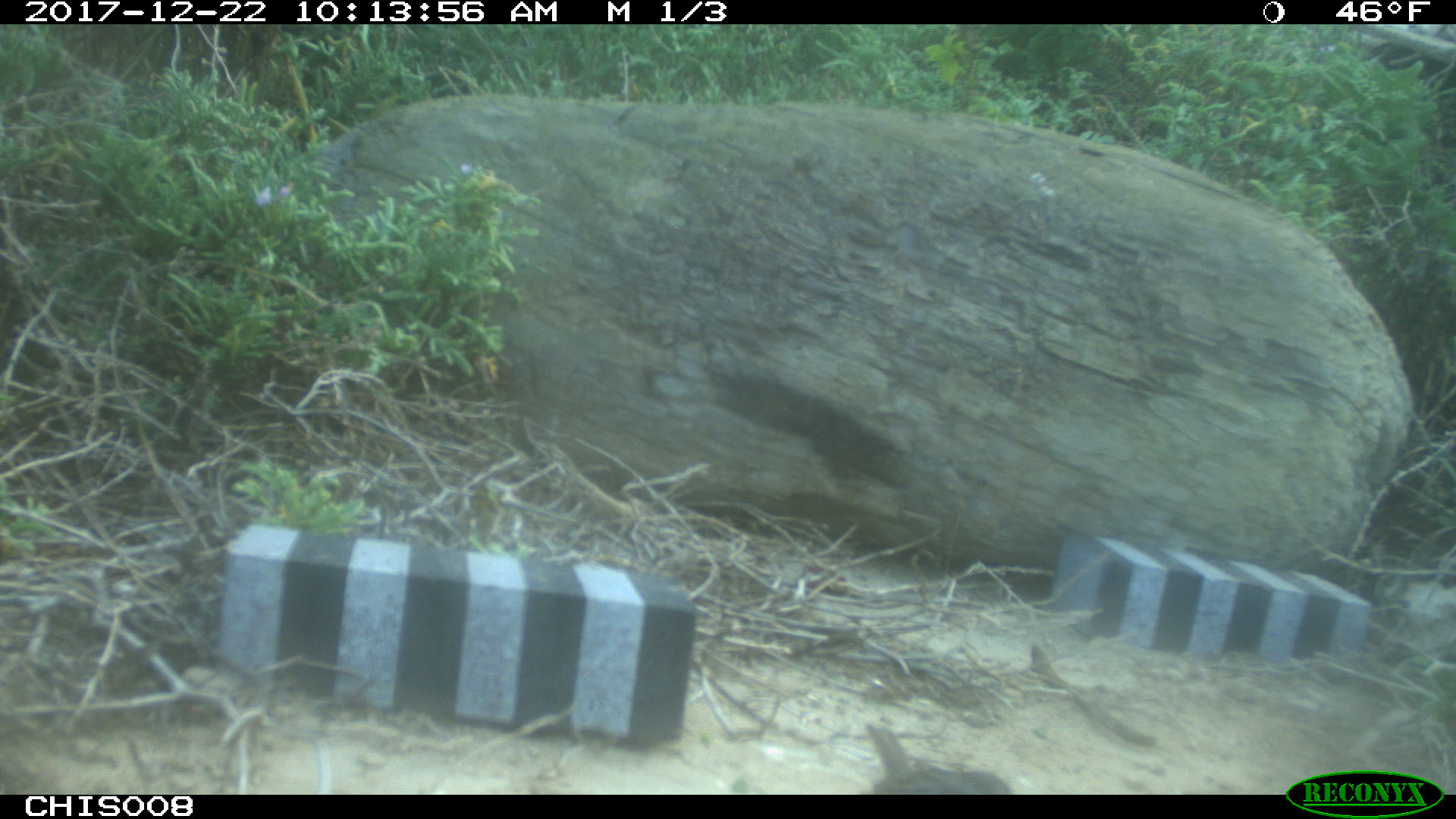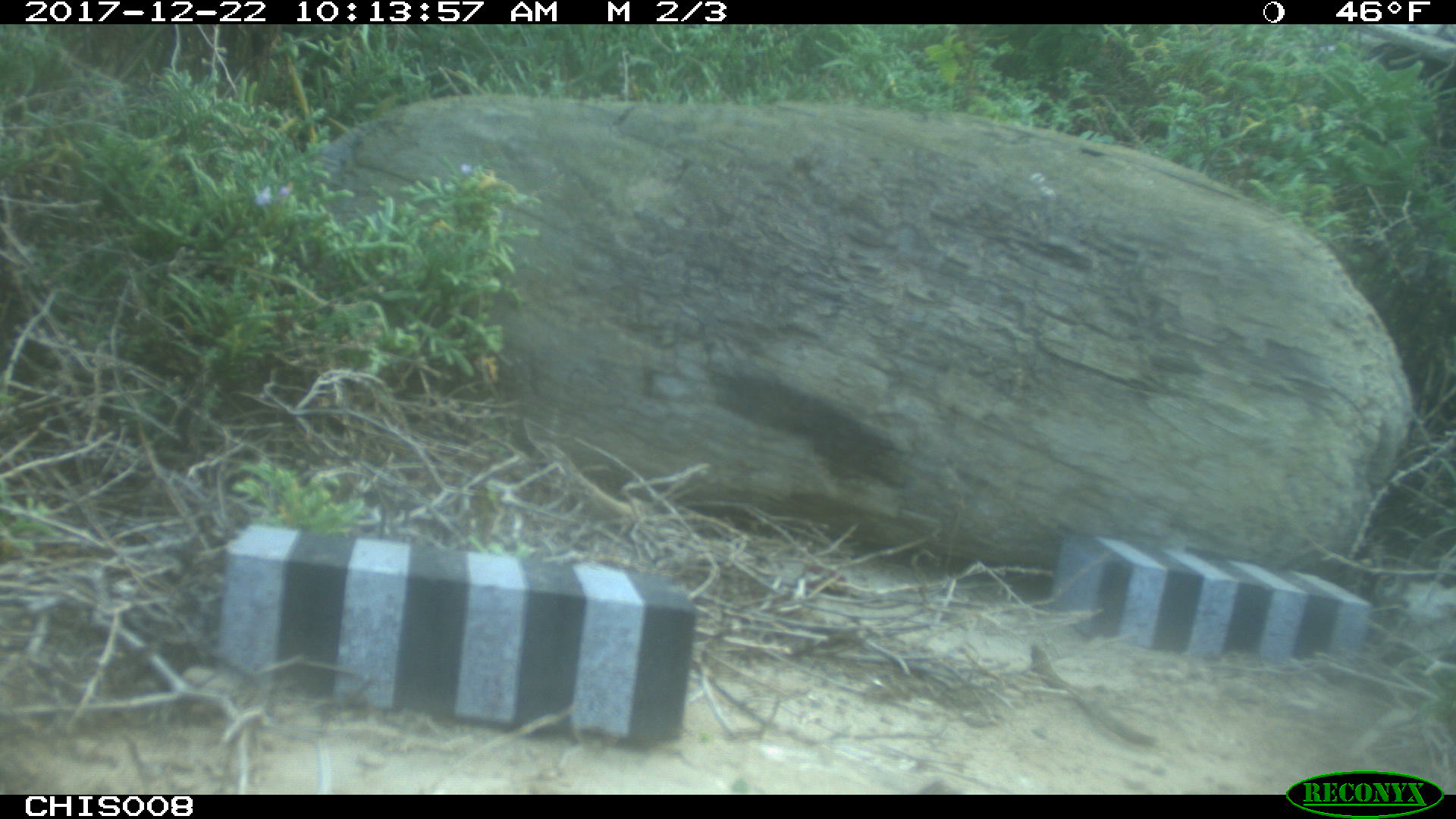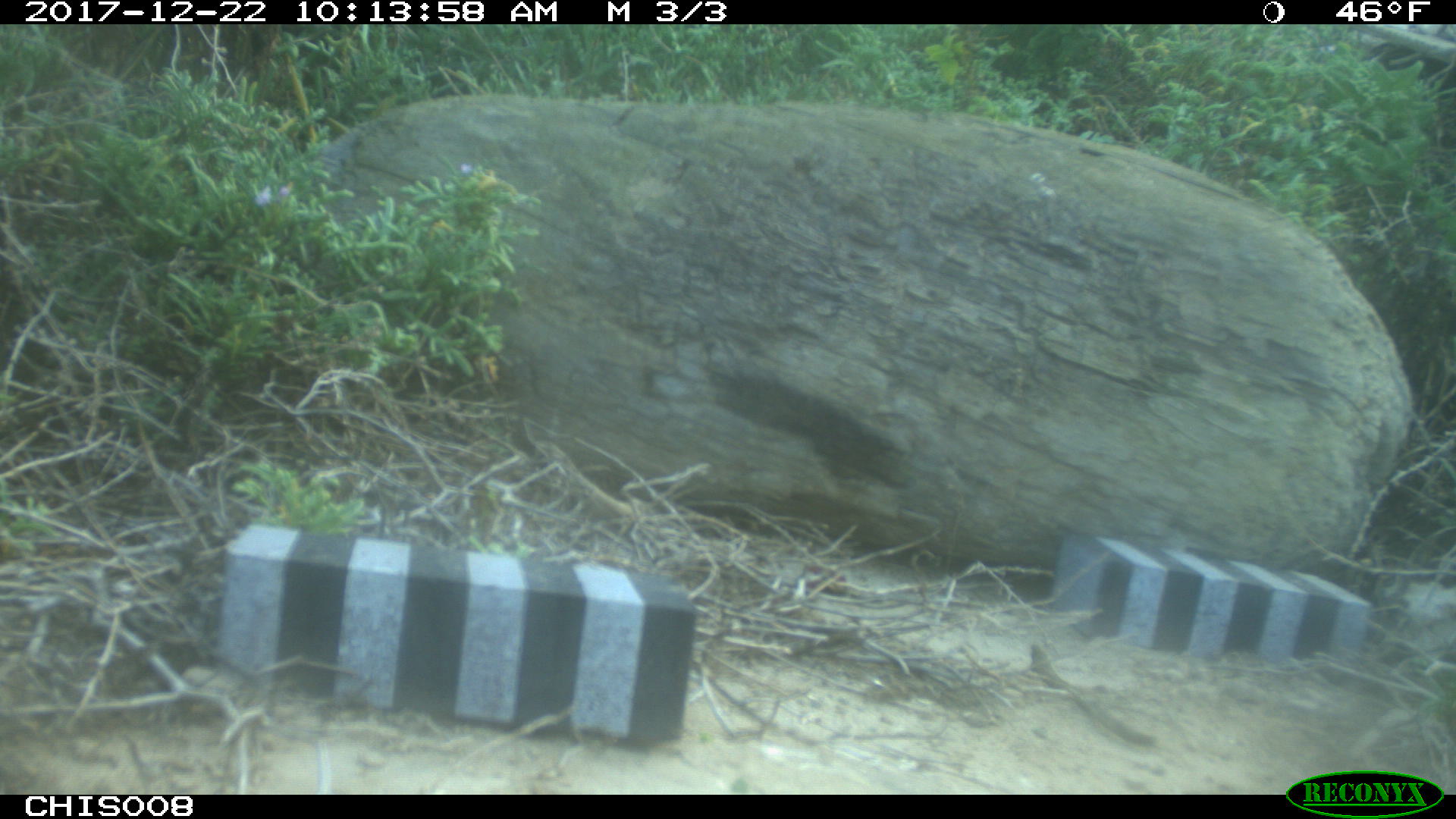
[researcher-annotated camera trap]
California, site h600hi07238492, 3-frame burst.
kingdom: Animalia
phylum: Chordata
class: Aves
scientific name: Aves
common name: bird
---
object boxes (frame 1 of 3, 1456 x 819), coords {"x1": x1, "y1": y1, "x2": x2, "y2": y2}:
bird: {"x1": 867, "y1": 722, "x2": 1012, "y2": 795}